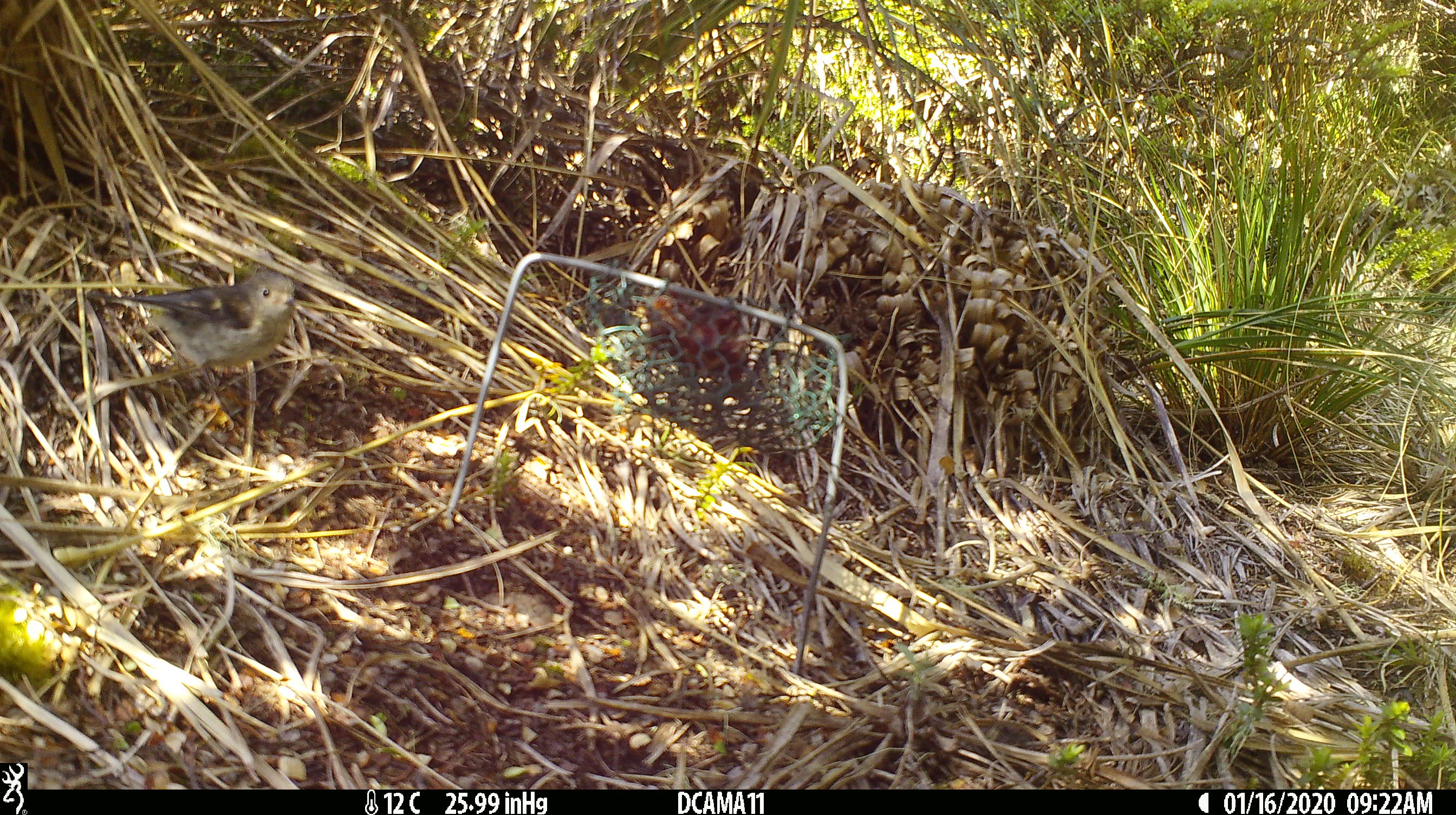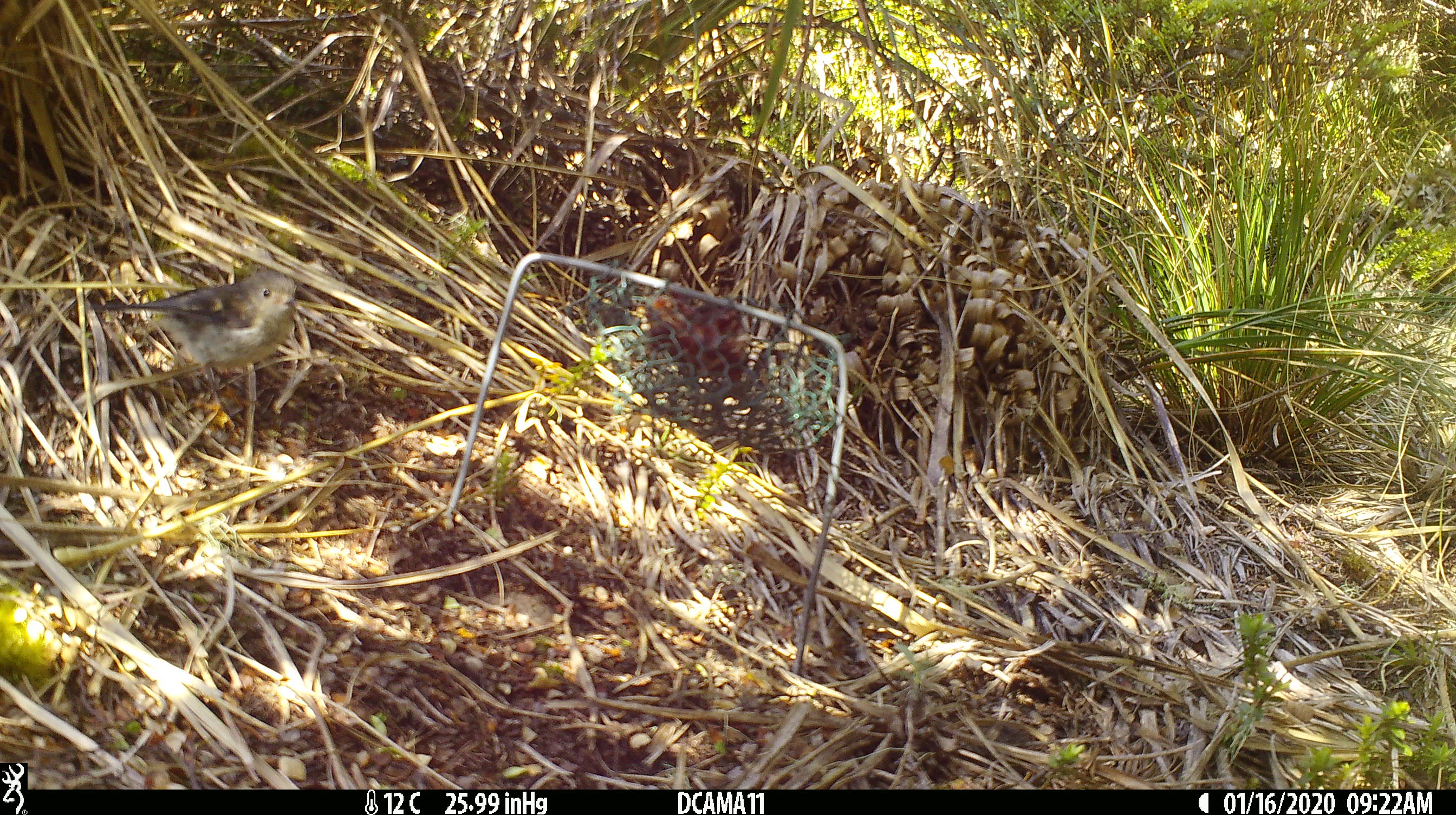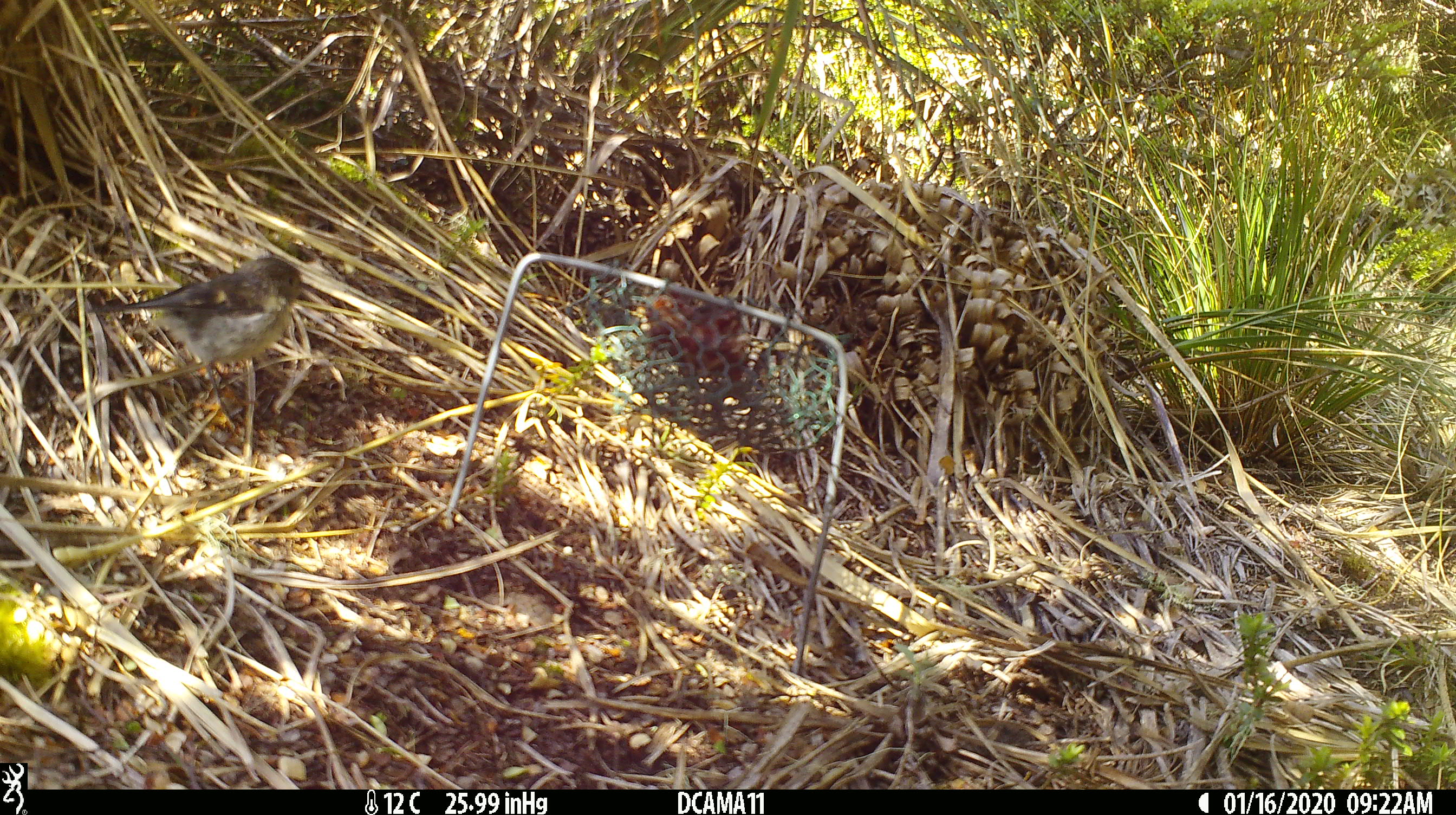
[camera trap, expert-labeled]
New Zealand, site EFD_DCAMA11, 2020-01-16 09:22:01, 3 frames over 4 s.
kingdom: Animalia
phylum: Chordata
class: Aves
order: Passeriformes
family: Petroicidae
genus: Petroica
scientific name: Petroica macrocephala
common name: tomtit